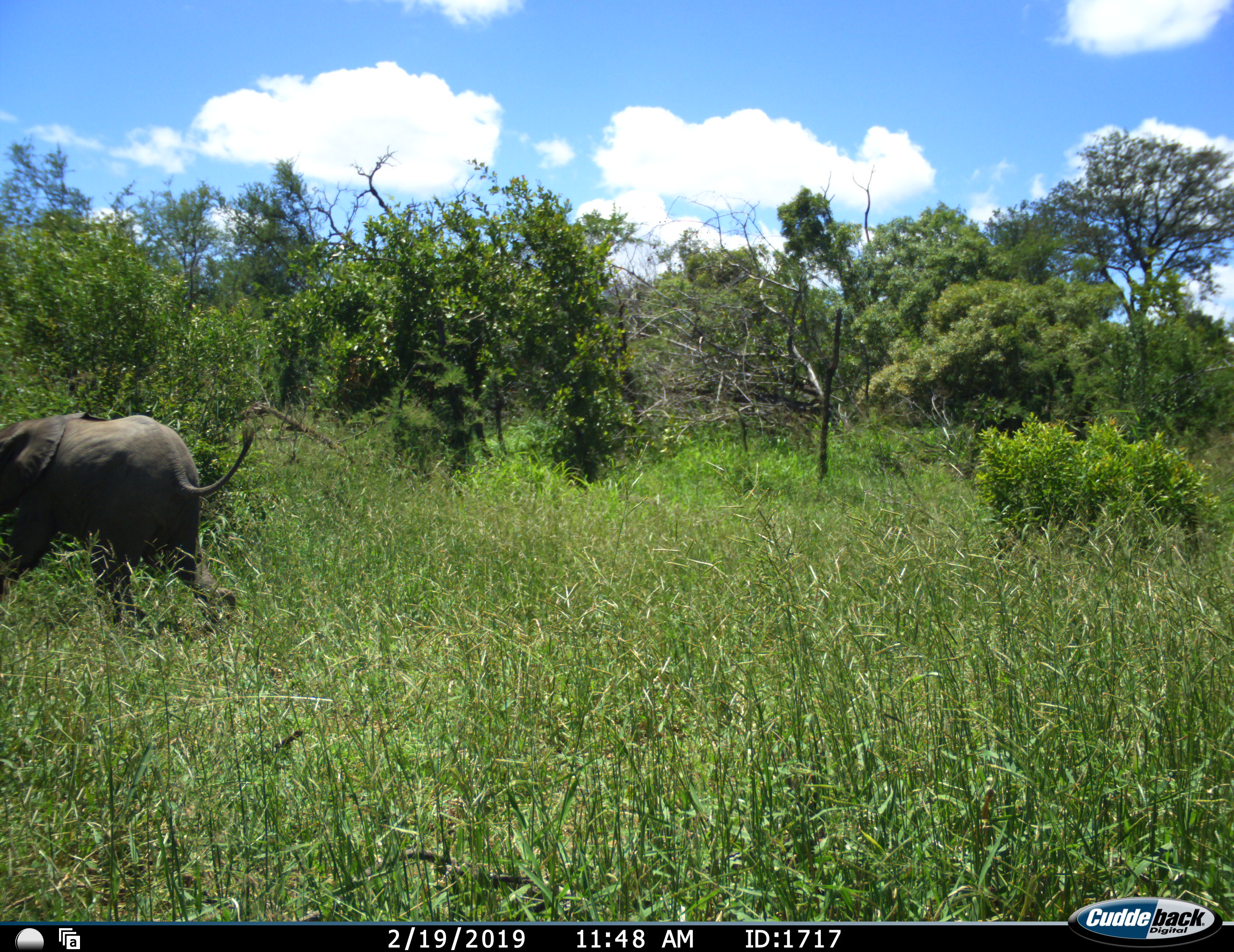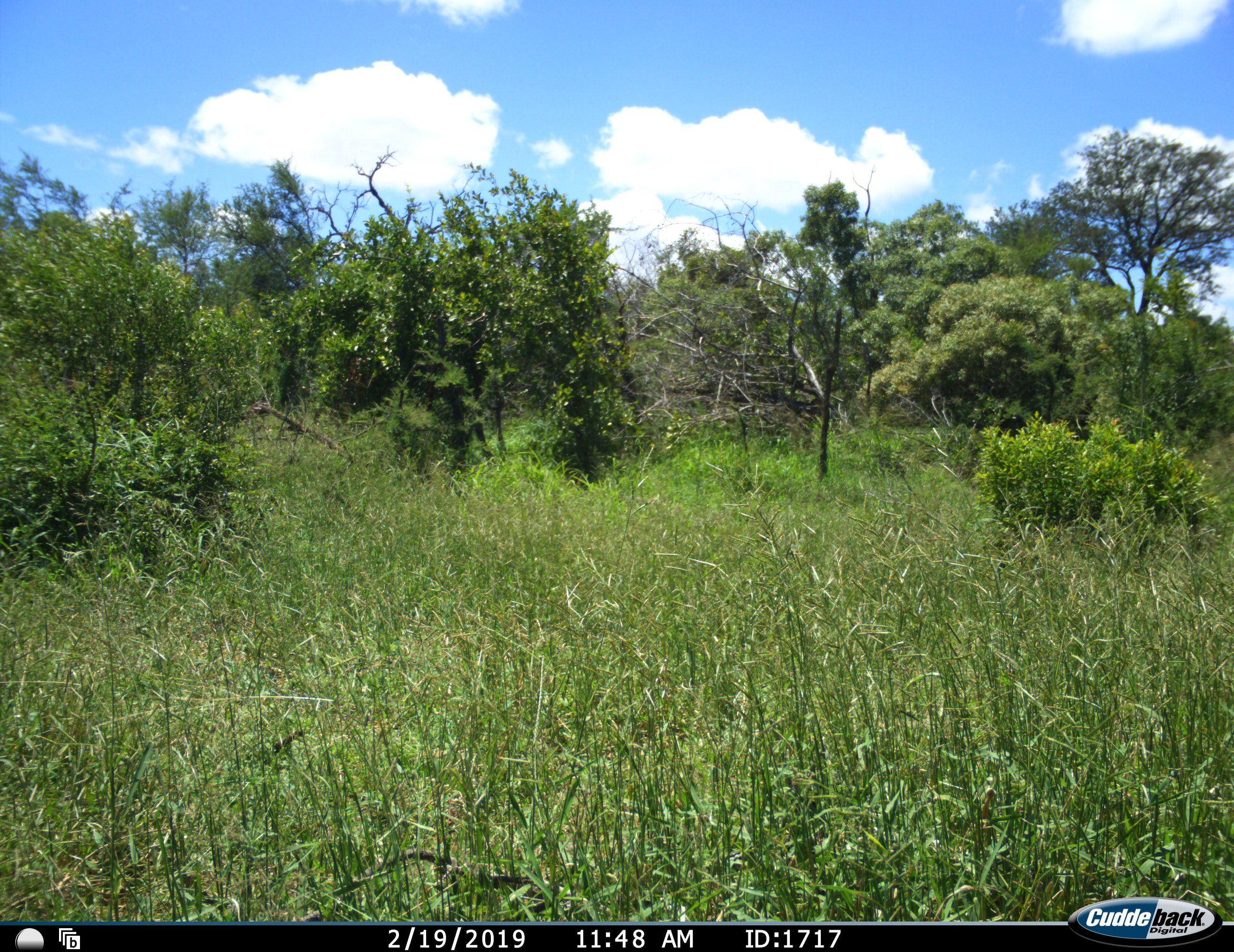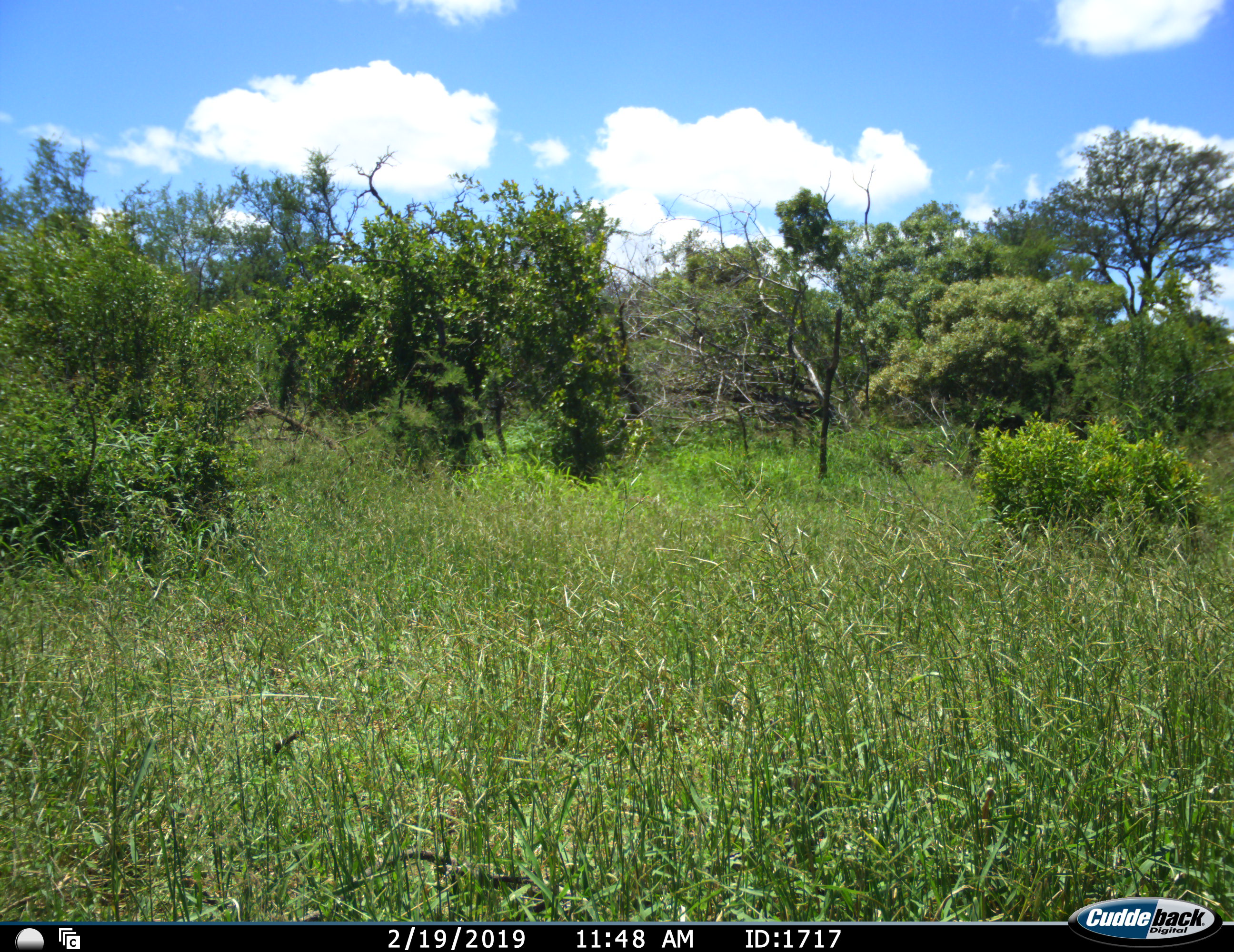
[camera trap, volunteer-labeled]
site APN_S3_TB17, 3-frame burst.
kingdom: Animalia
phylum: Chordata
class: Mammalia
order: Proboscidea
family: Elephantidae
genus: Loxodonta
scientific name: Loxodonta africana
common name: african bush elephant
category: elephant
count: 1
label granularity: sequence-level